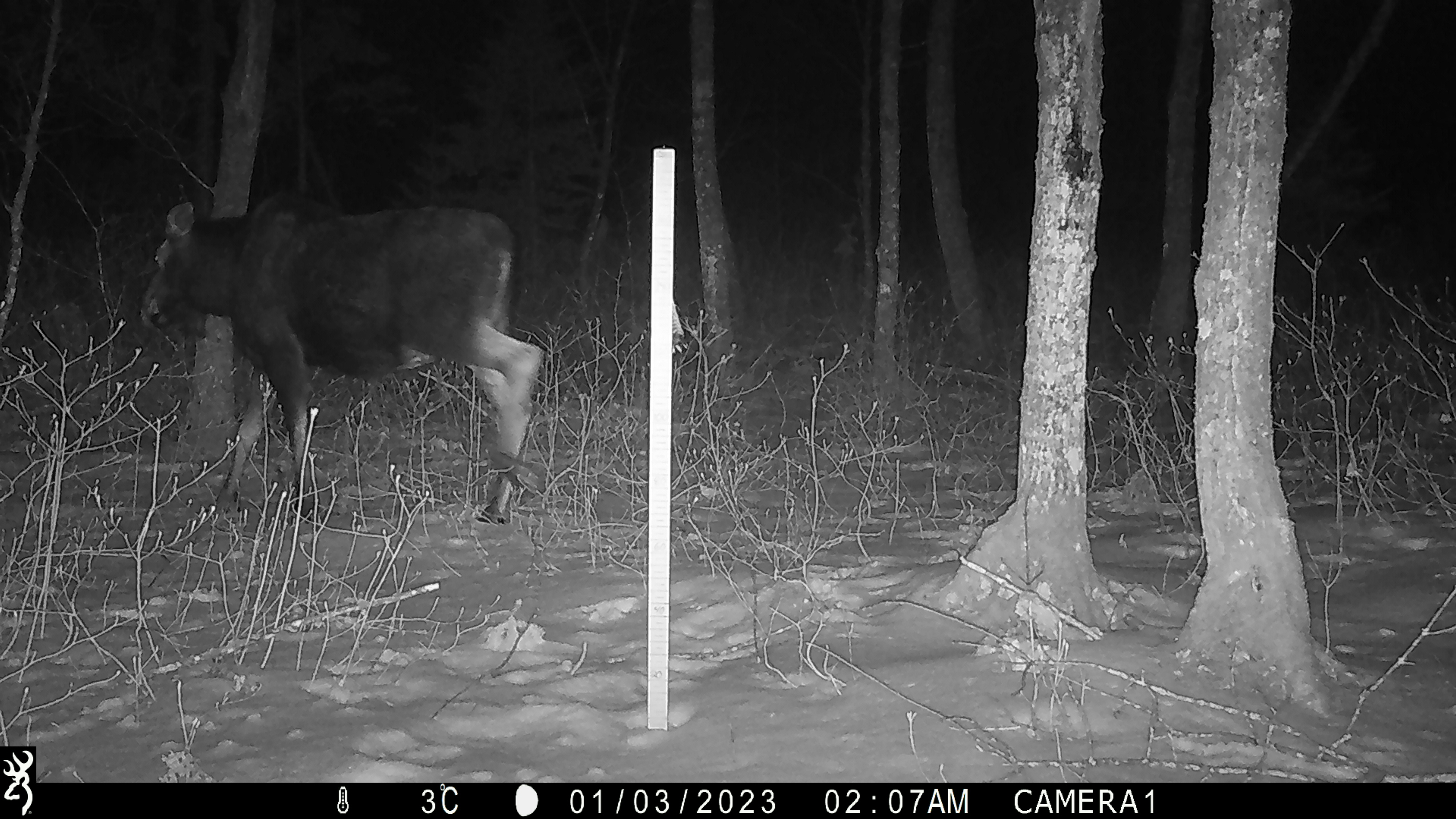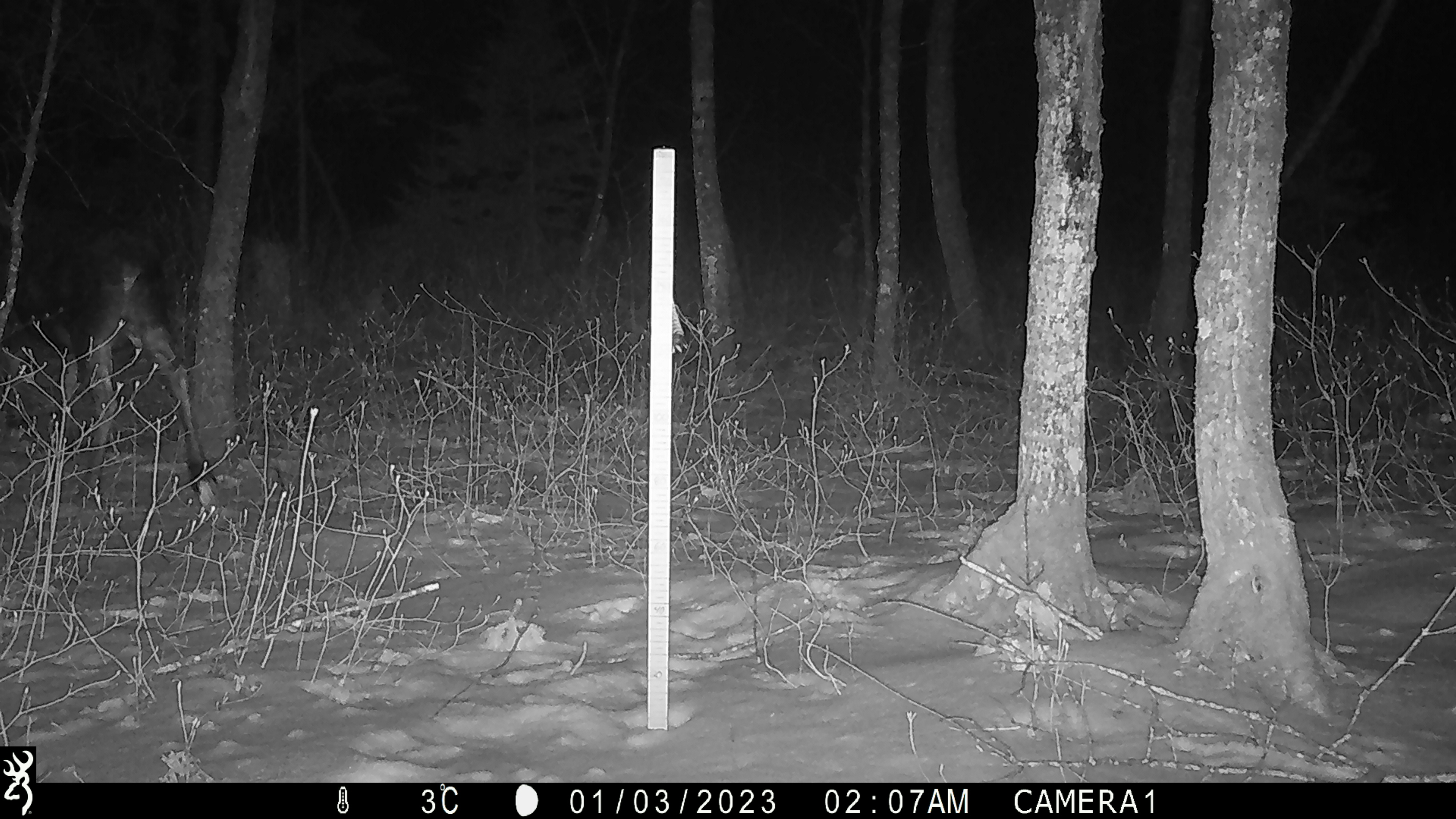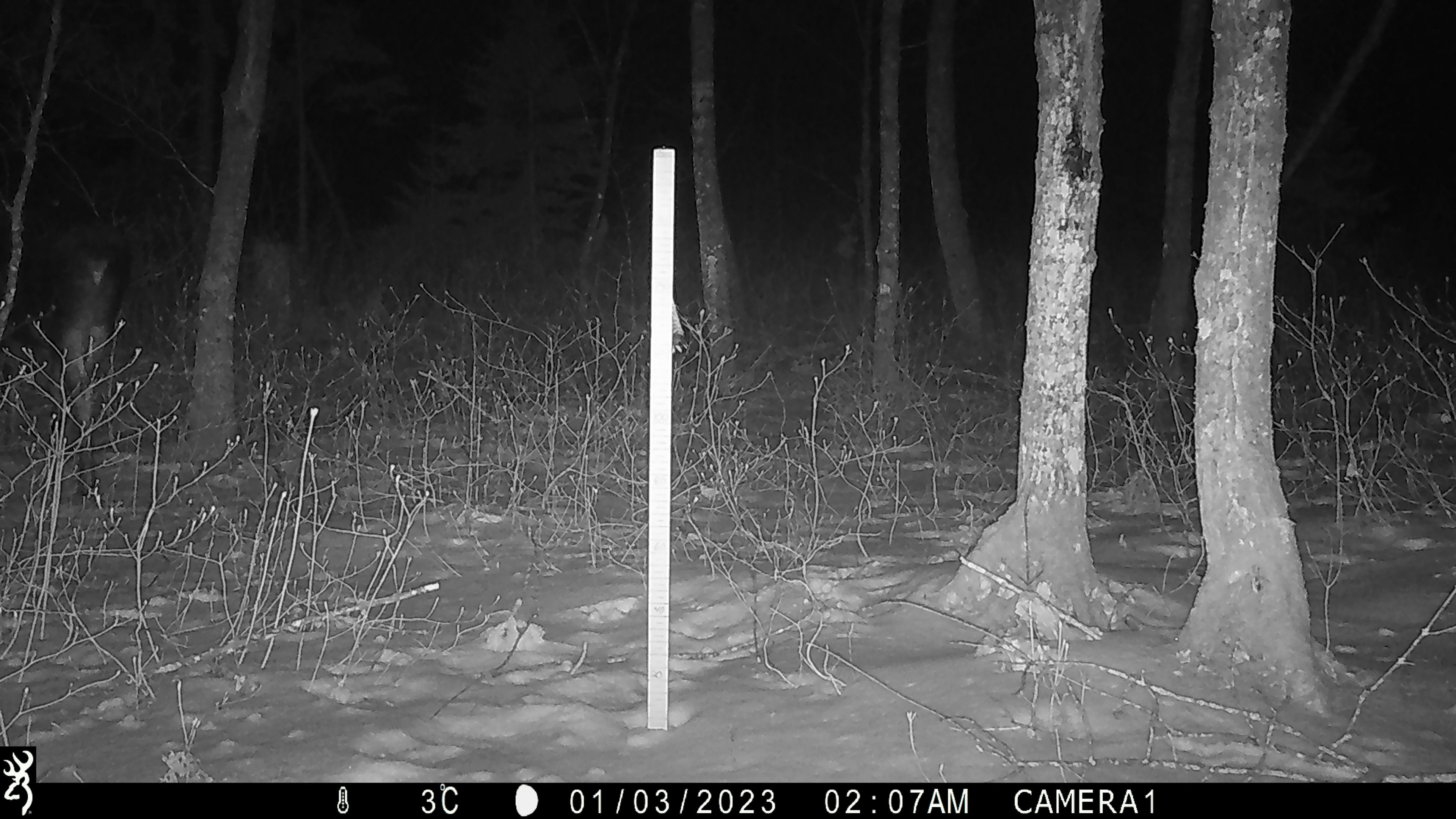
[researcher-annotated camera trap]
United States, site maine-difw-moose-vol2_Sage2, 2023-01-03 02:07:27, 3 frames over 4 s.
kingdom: Animalia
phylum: Chordata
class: Mammalia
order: Artiodactyla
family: Cervidae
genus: Alces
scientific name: Alces alces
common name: moose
Moose (Alces alces).